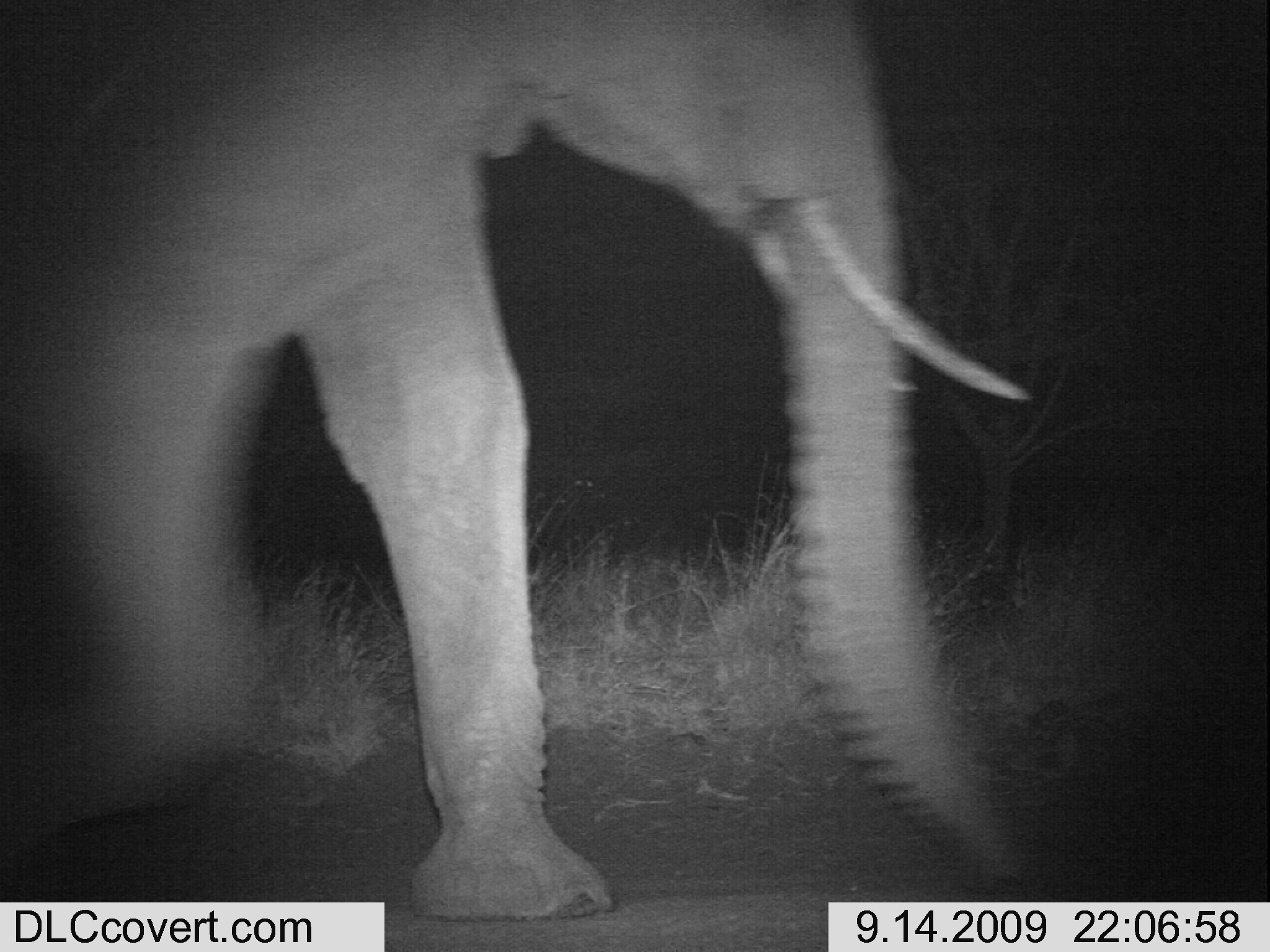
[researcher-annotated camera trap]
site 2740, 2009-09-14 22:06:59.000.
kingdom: Animalia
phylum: Chordata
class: Mammalia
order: Proboscidea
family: Elephantidae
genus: Loxodonta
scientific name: Loxodonta africana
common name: african bush elephant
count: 1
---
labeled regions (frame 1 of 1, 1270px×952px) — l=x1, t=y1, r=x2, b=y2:
loxodonta africana: l=0, t=0, r=1023, b=921